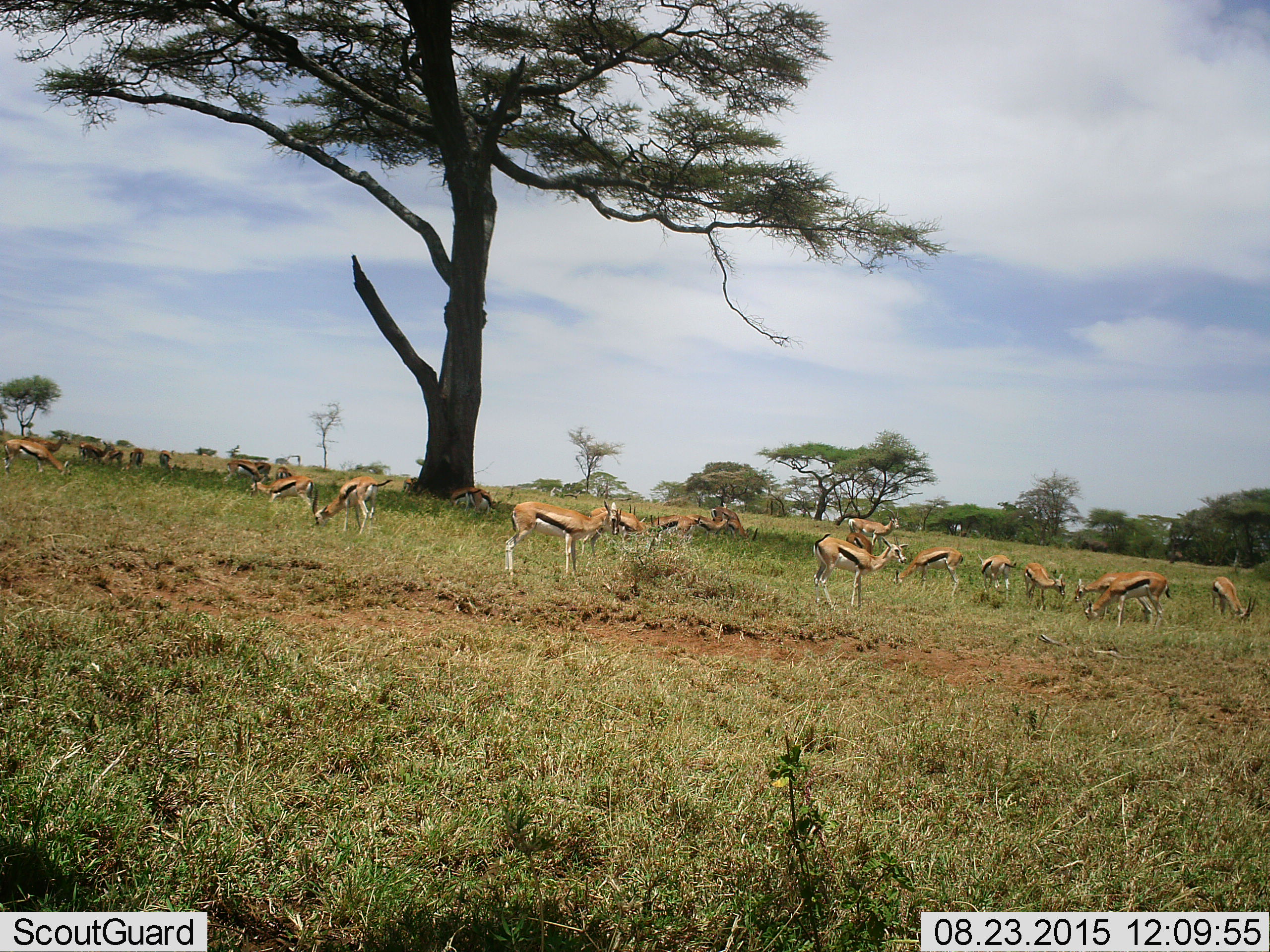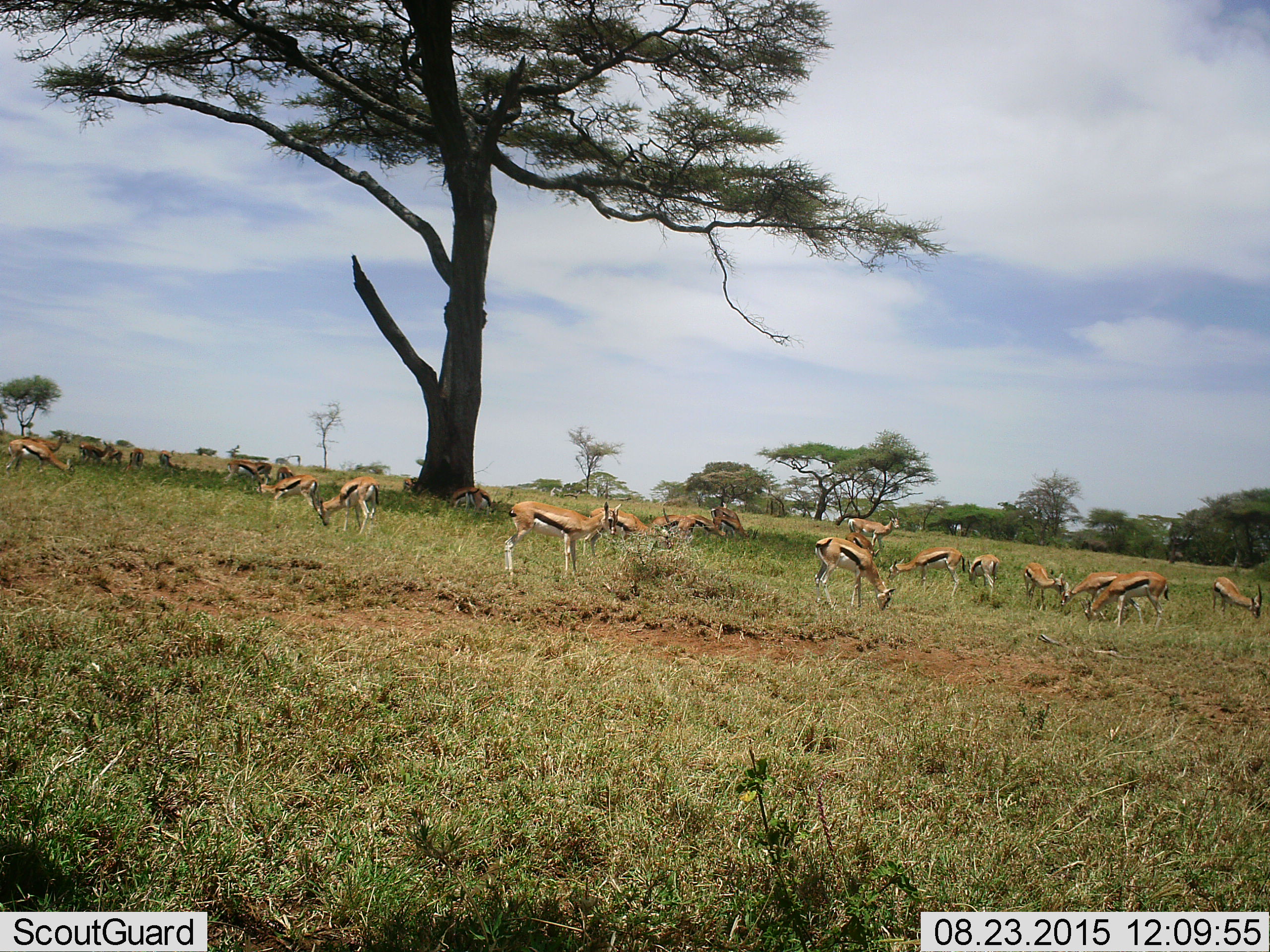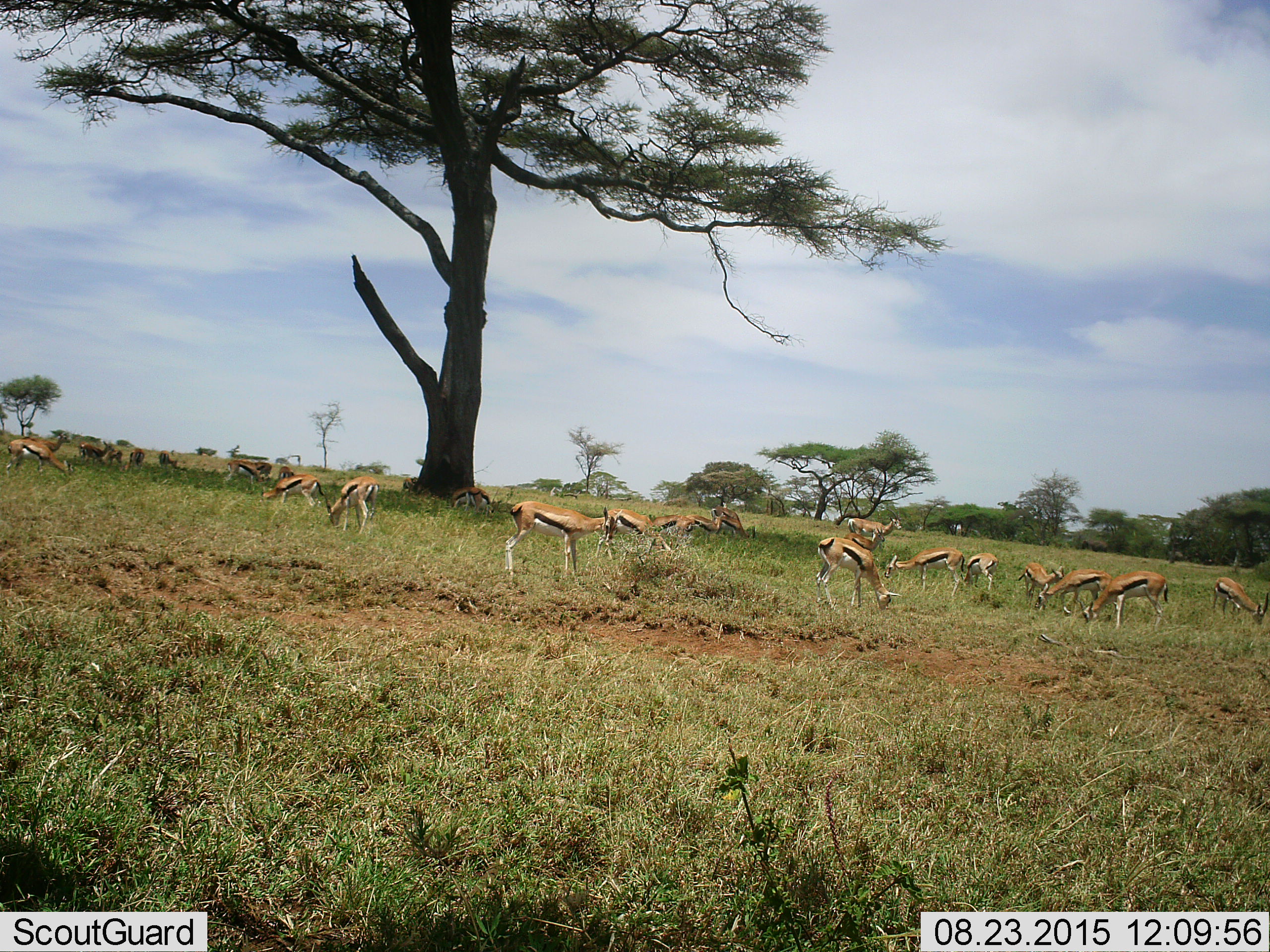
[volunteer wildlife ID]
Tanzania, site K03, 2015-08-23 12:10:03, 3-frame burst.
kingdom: Animalia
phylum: Chordata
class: Mammalia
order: Artiodactyla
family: Bovidae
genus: Eudorcas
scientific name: Eudorcas thomsonii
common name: thomson's gazelle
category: gazellethomsons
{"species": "gazellethomsons (thomson's gazelle) (Eudorcas thomsonii)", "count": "11-50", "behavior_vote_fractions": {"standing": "78%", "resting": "22%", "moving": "33%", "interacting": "22%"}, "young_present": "56%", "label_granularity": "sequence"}